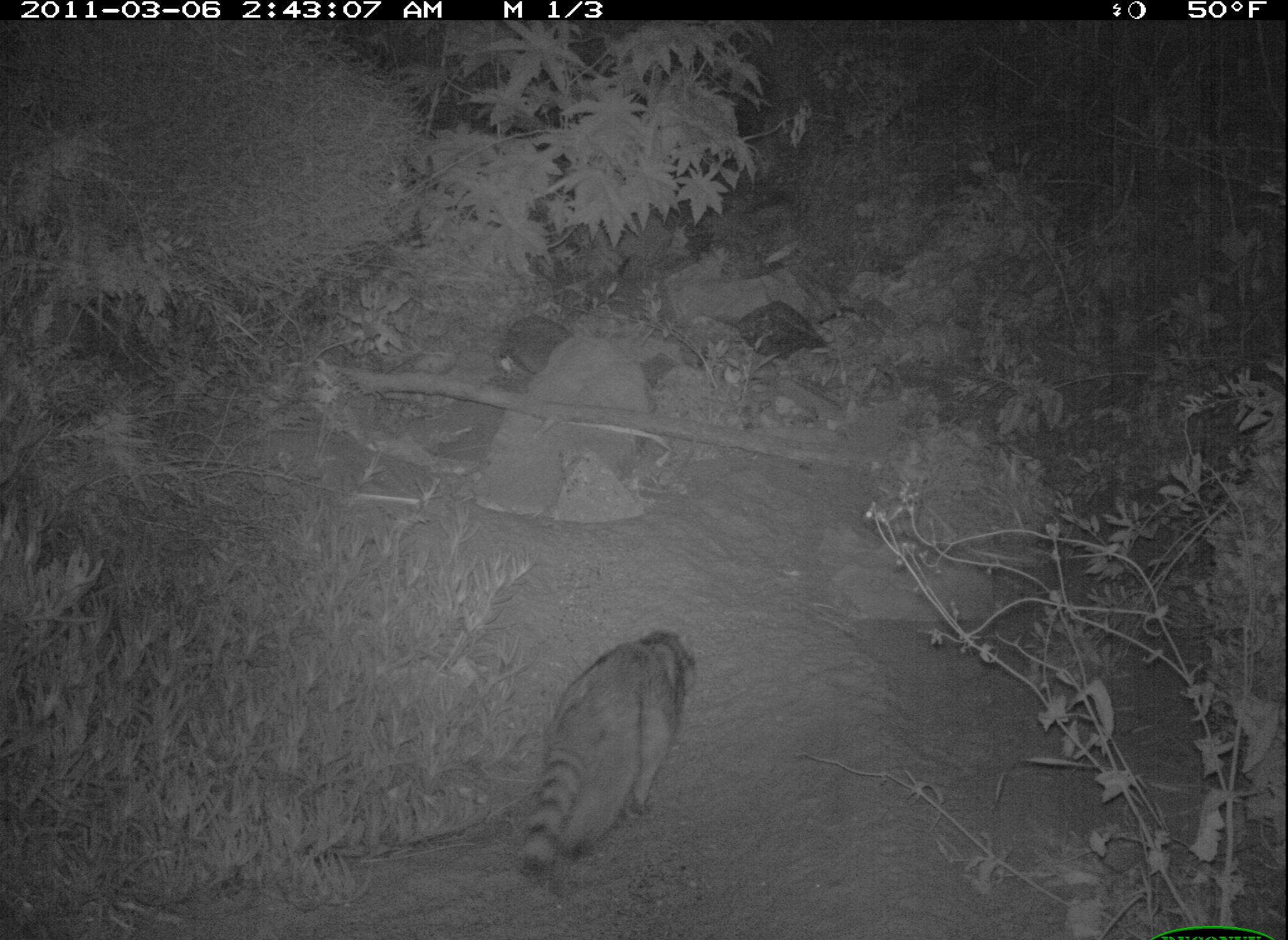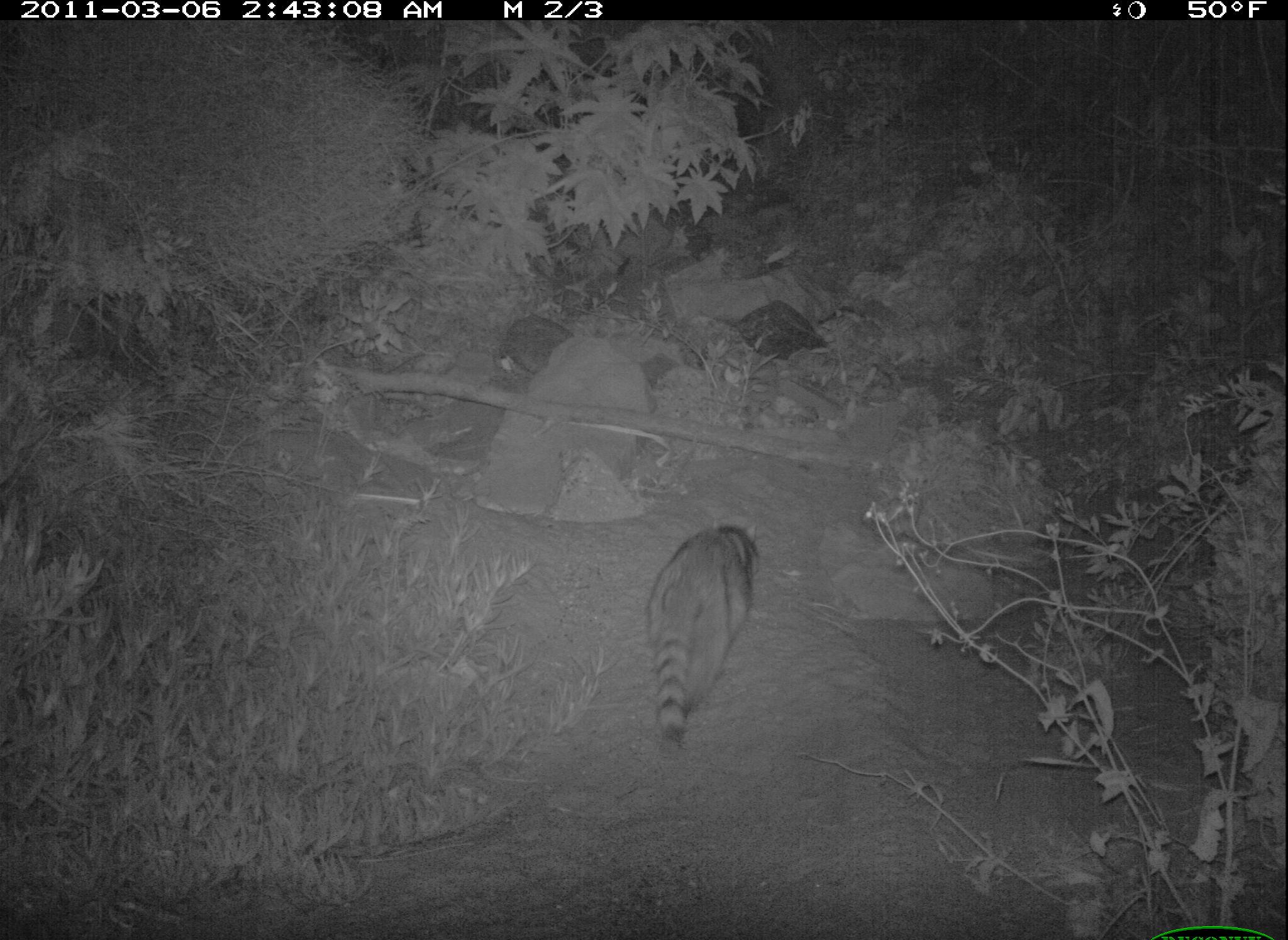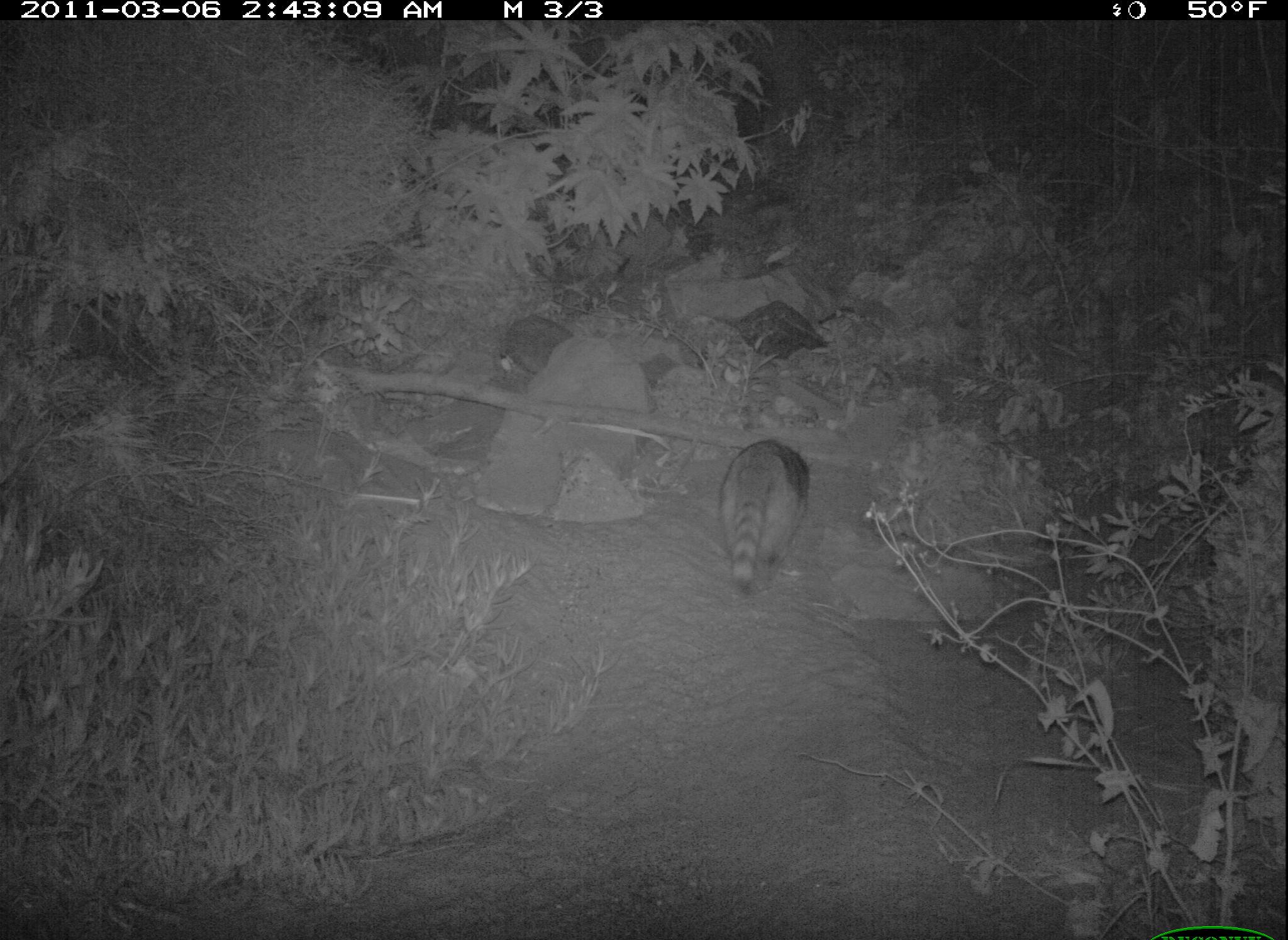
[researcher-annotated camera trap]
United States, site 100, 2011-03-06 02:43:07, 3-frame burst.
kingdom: Animalia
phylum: Chordata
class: Mammalia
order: Carnivora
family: Procyonidae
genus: Procyon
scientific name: Procyon lotor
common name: raccoon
Raccoon (Procyon lotor).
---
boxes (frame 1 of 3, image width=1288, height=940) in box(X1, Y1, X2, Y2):
raccoon: box(501, 617, 729, 899)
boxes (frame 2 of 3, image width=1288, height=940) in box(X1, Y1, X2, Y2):
raccoon: box(639, 506, 771, 767)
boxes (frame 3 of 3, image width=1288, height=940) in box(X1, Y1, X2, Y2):
raccoon: box(707, 425, 829, 604)